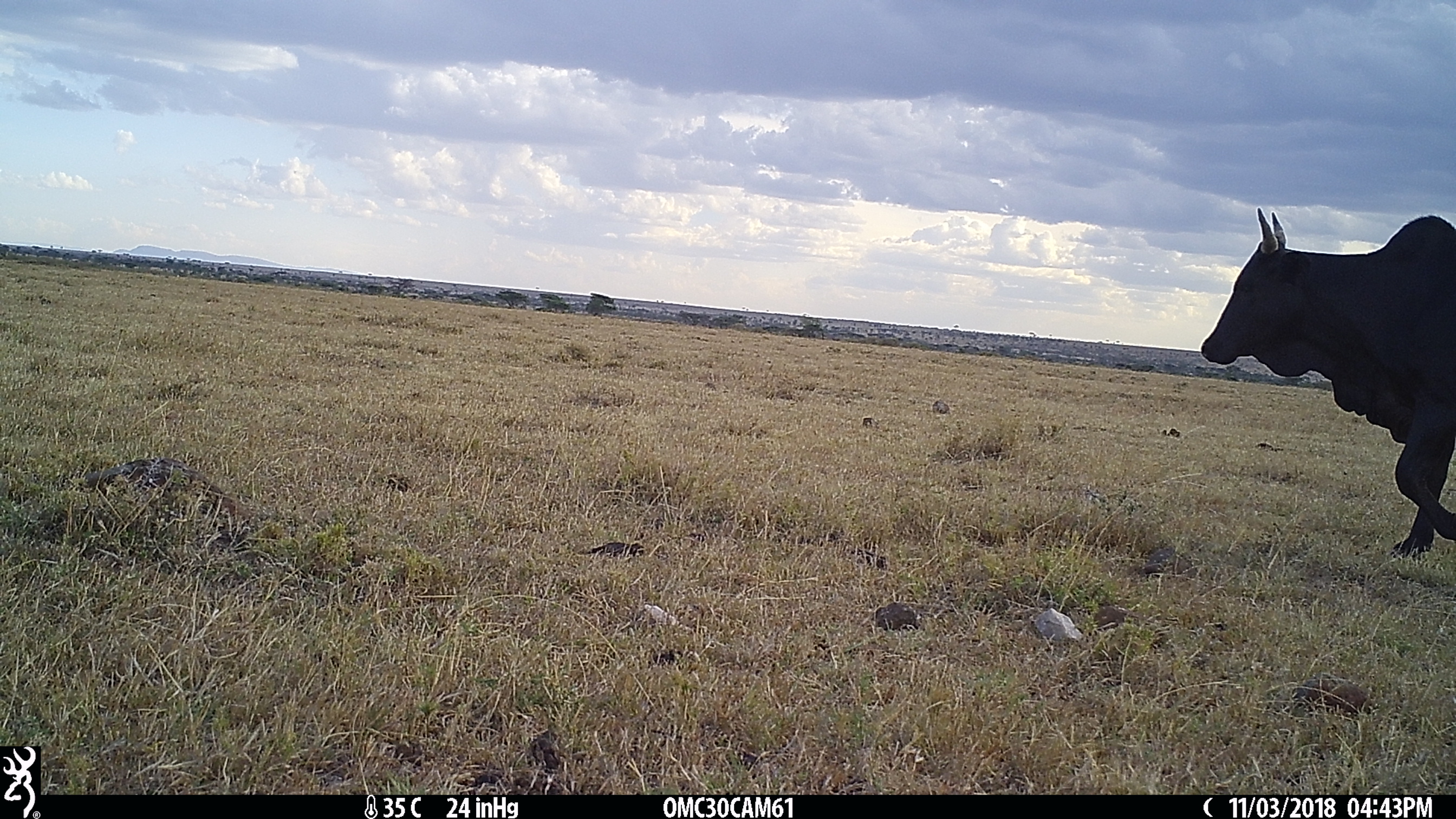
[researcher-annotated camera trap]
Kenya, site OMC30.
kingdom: Animalia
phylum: Chordata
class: Mammalia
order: Artiodactyla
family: Bovidae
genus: Bos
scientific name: Bos taurus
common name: cattle